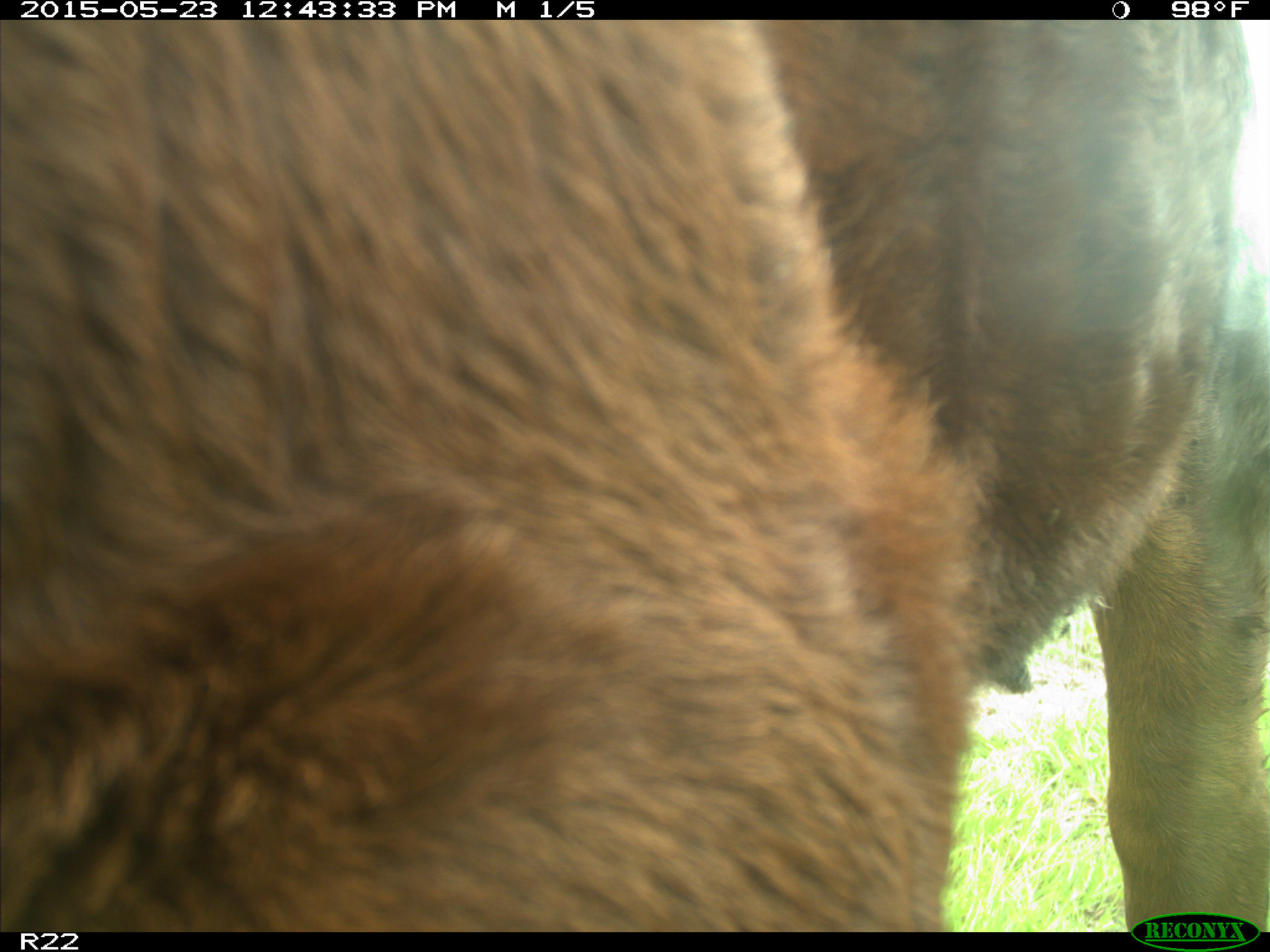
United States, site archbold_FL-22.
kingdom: Animalia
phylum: Chordata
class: Mammalia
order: Artiodactyla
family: Bovidae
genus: Bos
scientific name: Bos taurus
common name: domestic cow